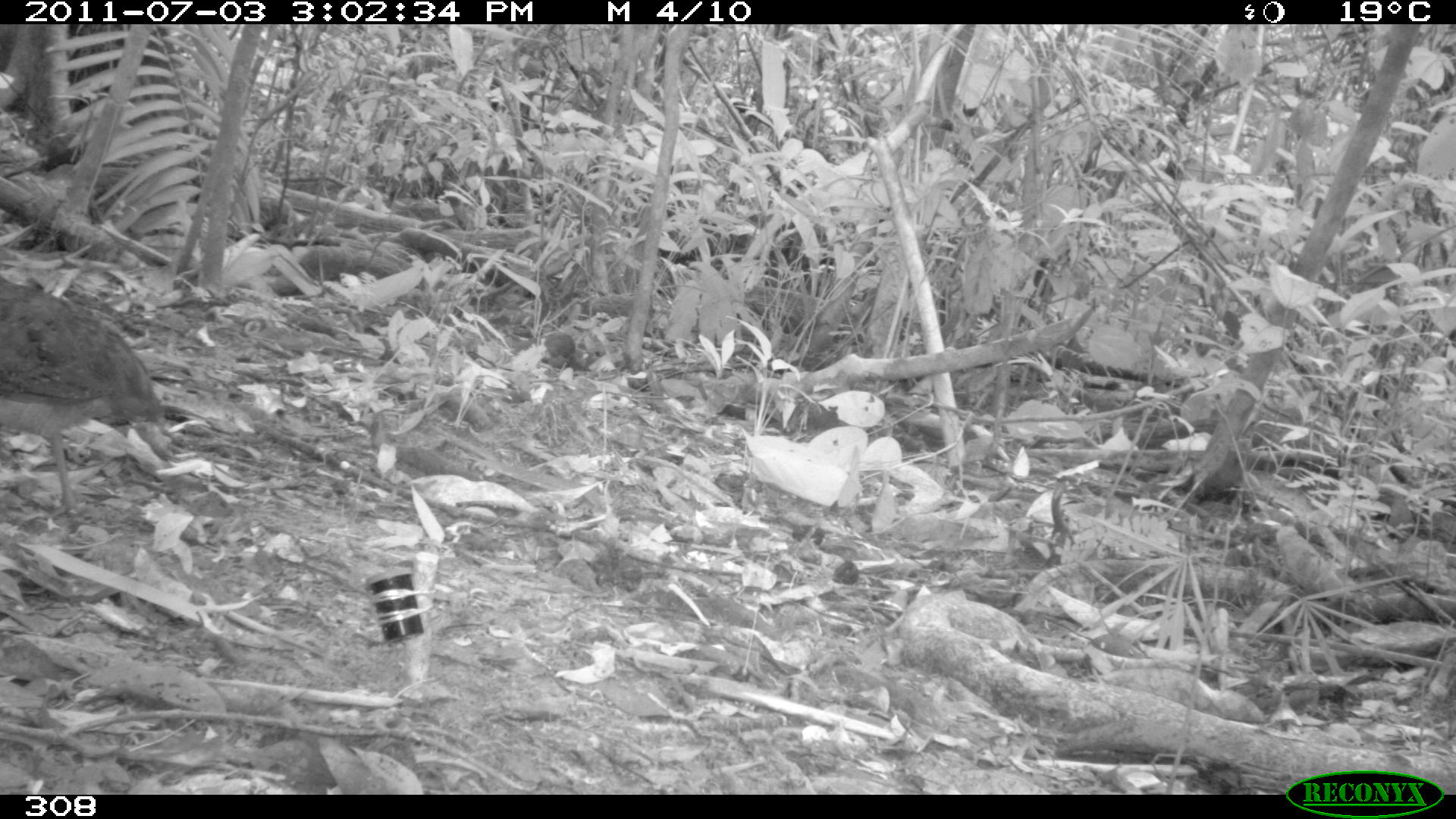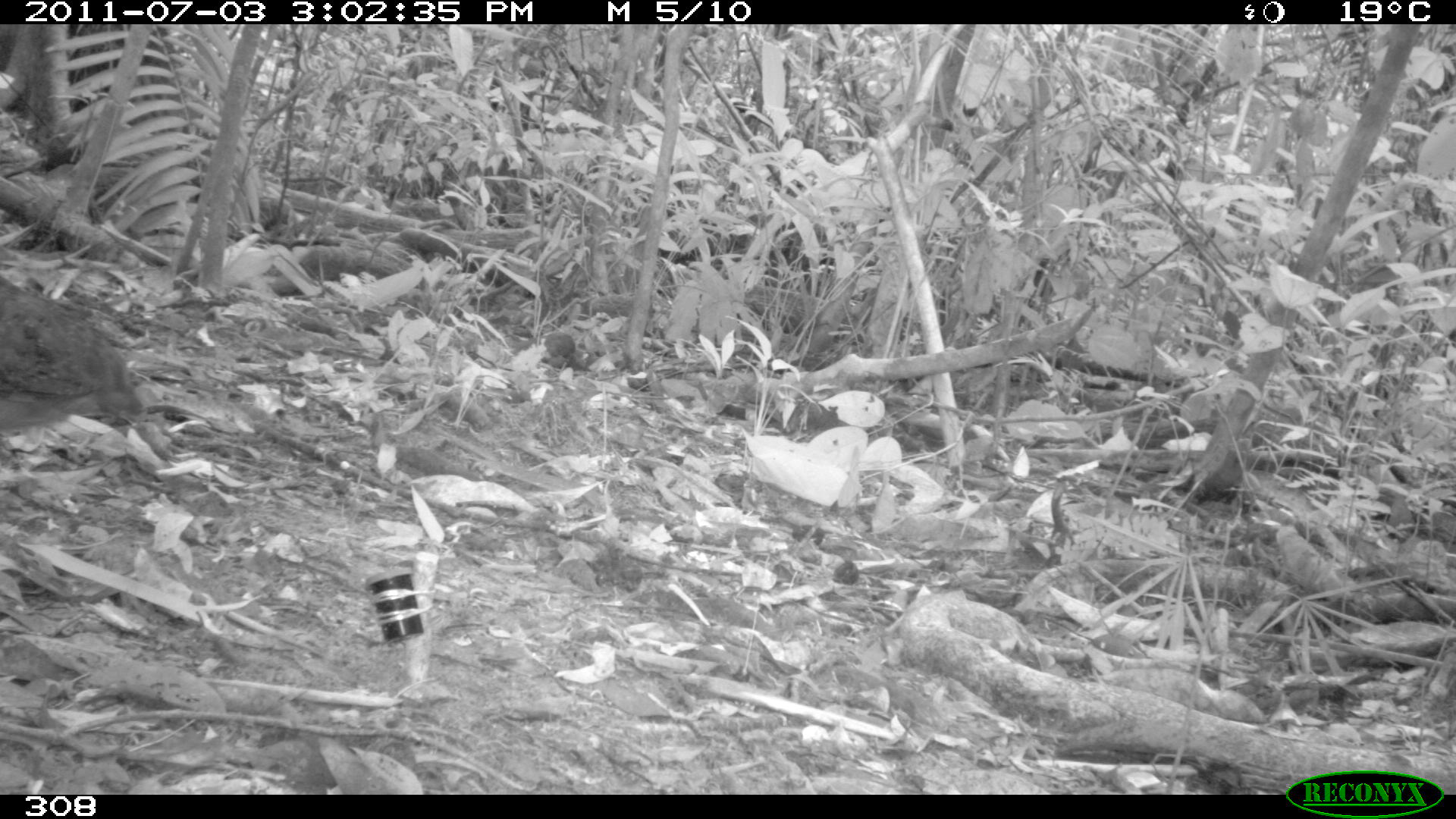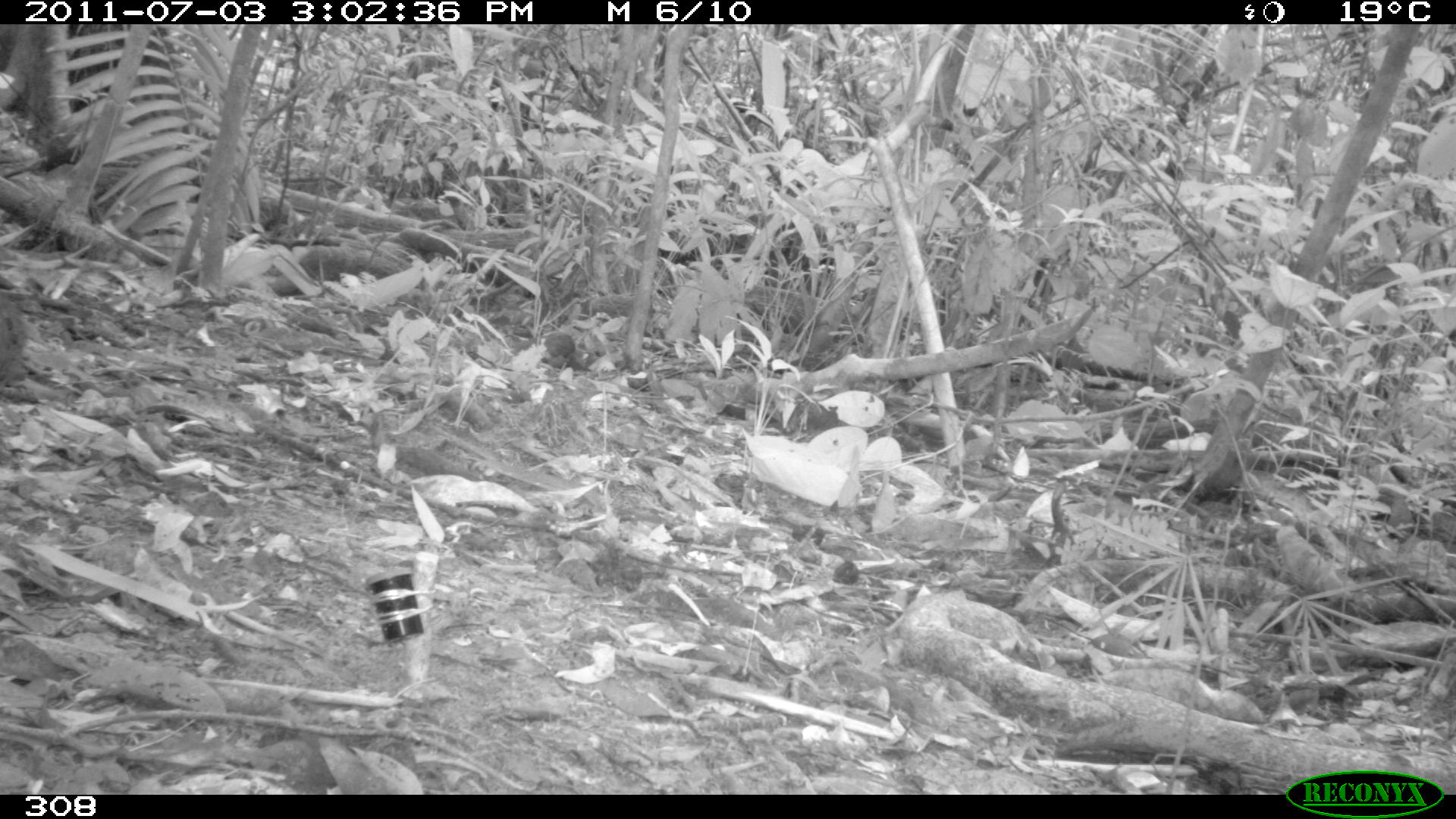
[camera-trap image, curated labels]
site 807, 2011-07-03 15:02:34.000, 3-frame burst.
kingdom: Animalia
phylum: Chordata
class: Aves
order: Galliformes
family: Phasianidae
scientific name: Phasianidae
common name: quails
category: quail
Quail (quails) (Phasianidae).